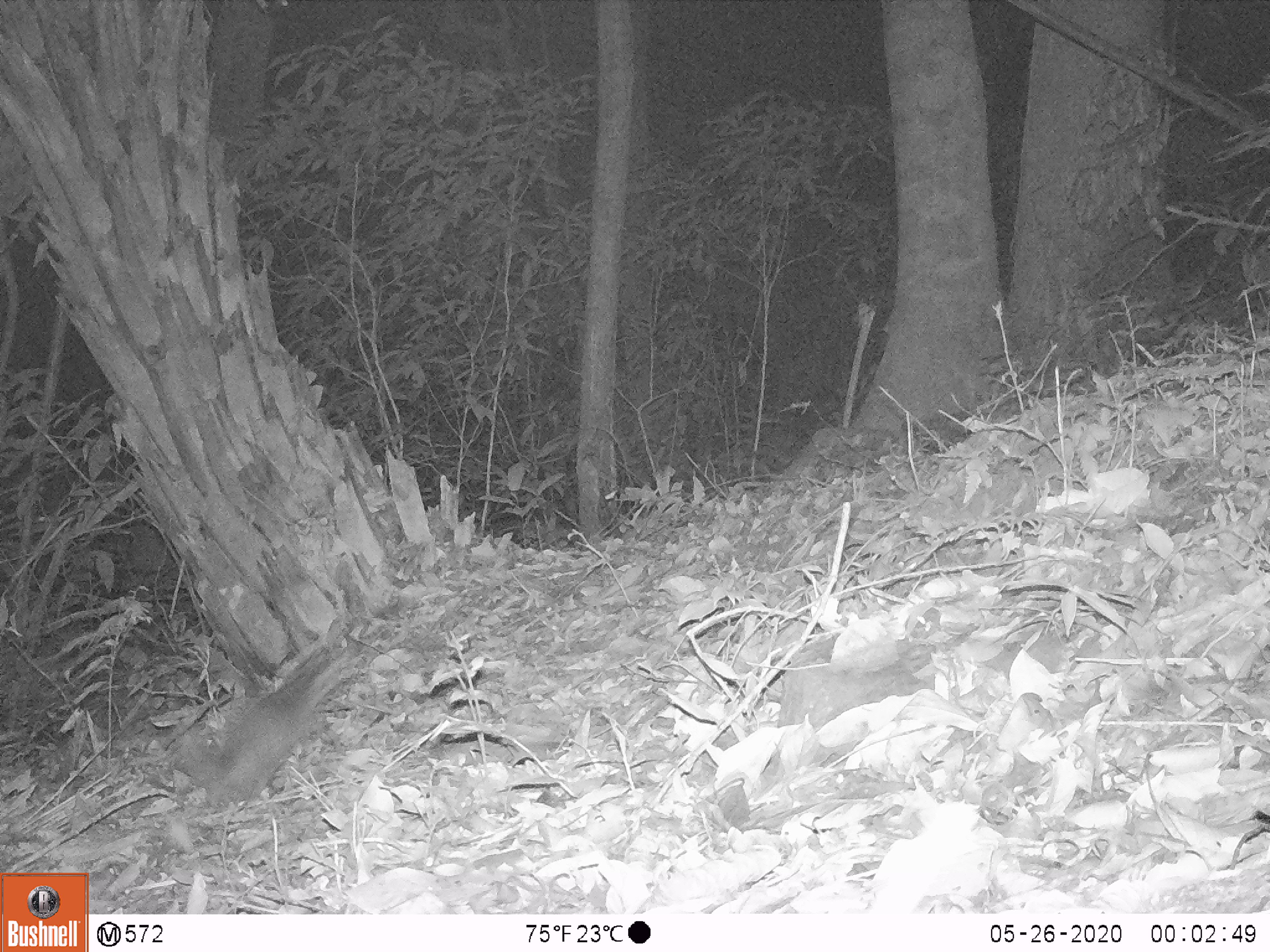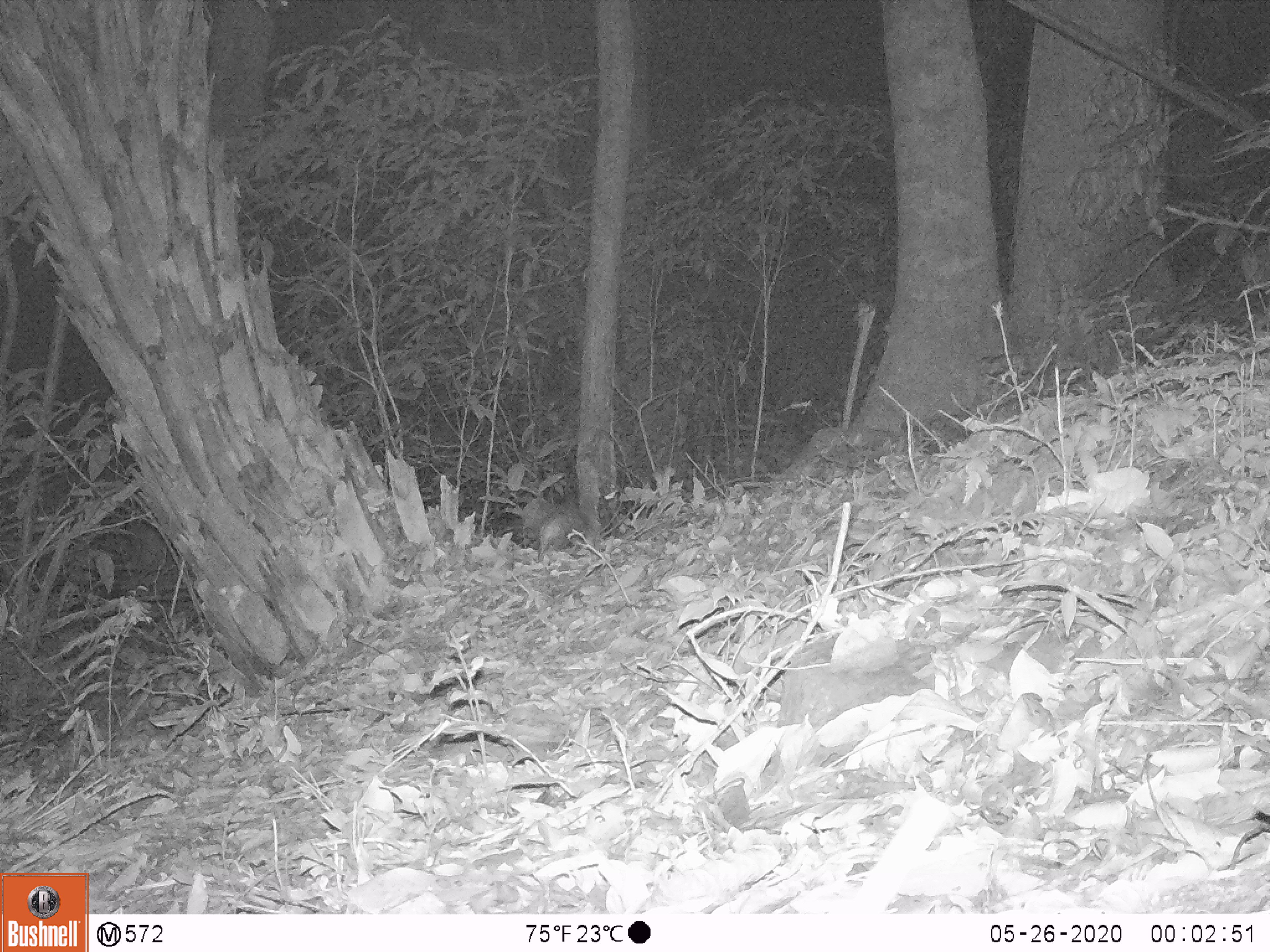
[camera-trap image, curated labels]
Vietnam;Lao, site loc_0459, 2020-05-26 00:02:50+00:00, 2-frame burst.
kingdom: Animalia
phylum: Chordata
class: Mammalia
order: Carnivora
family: Mustelidae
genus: Melogale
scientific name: Melogale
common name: ferret badger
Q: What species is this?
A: Ferret badger (Melogale).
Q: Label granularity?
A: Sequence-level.